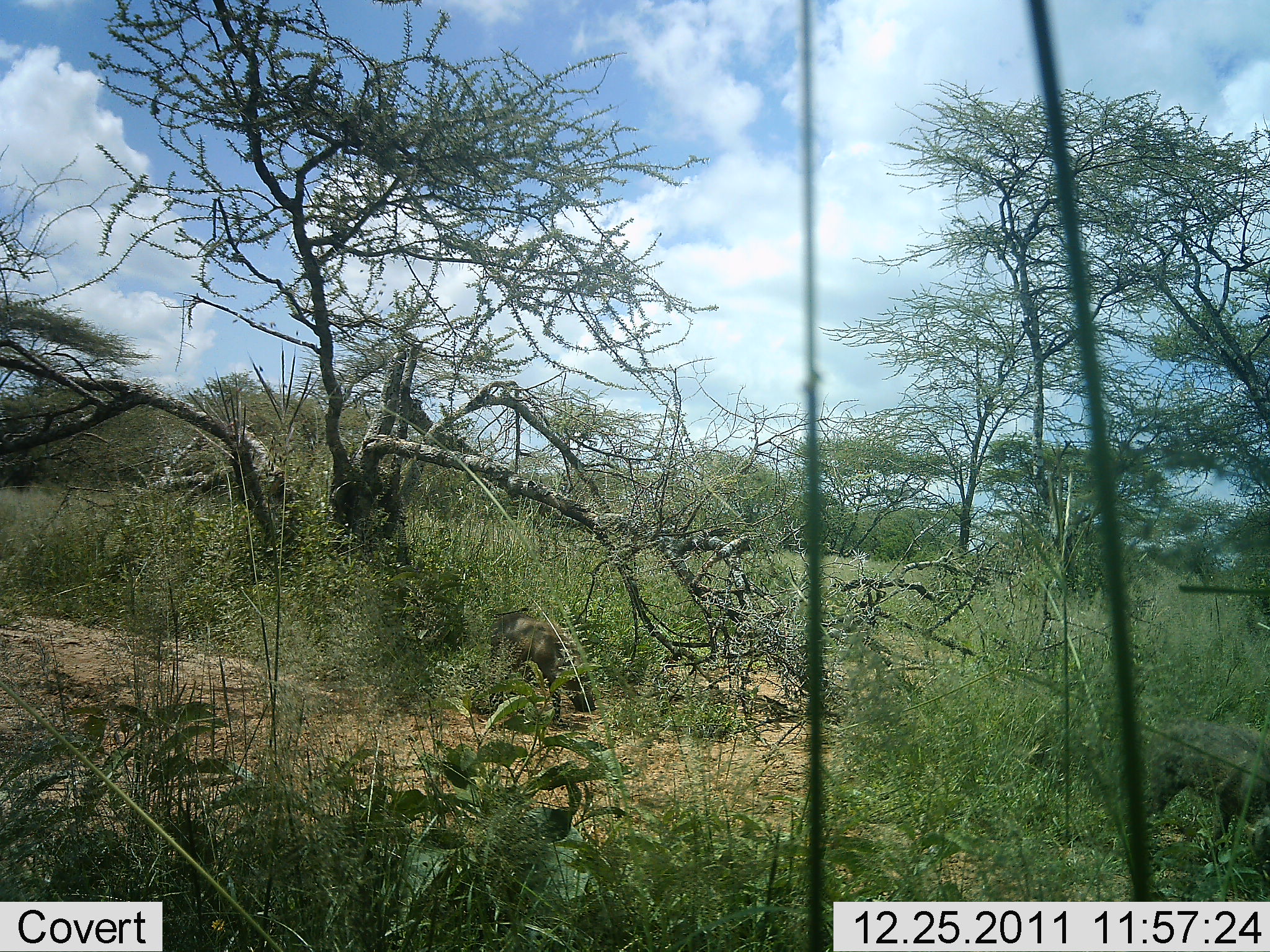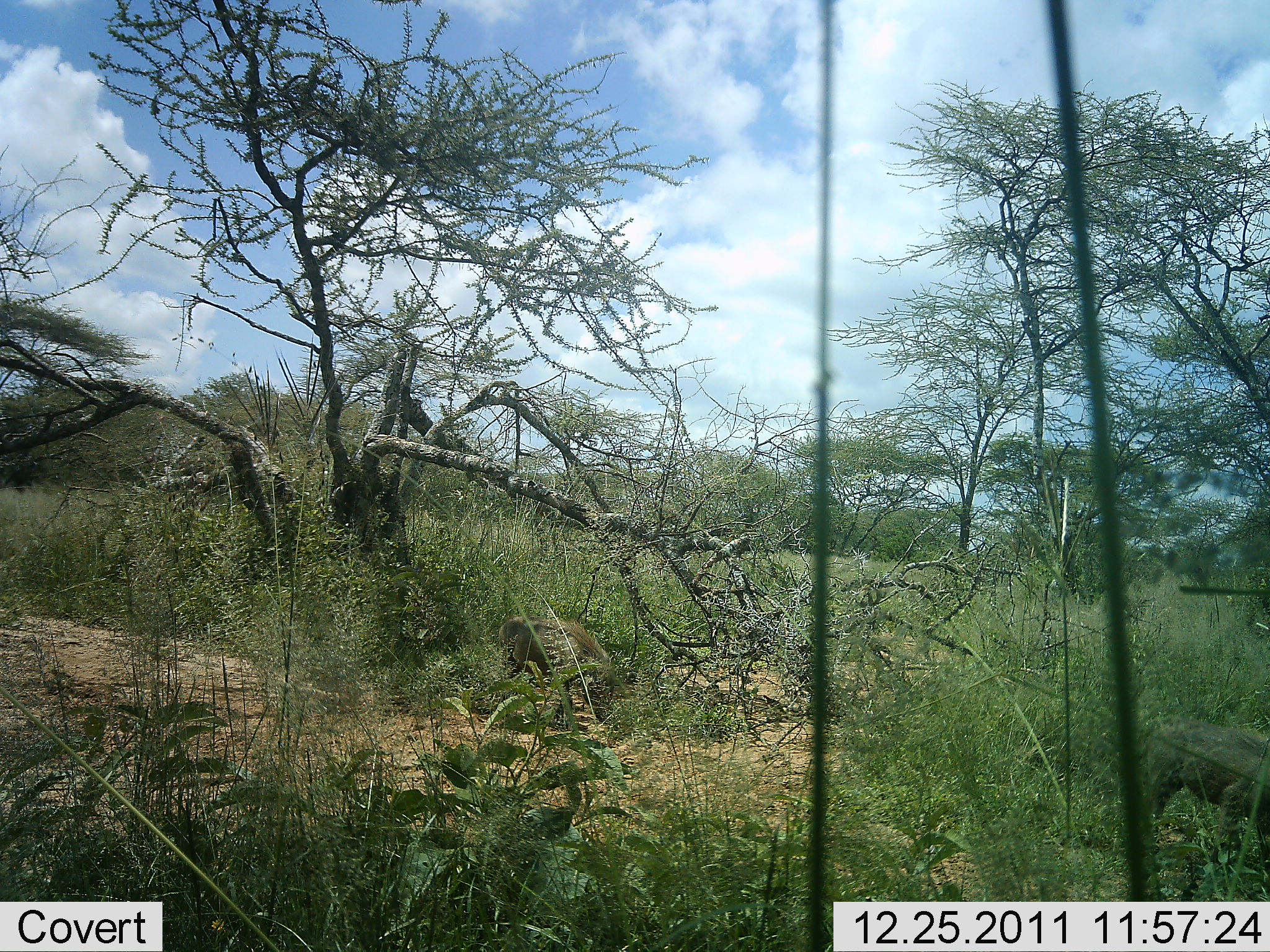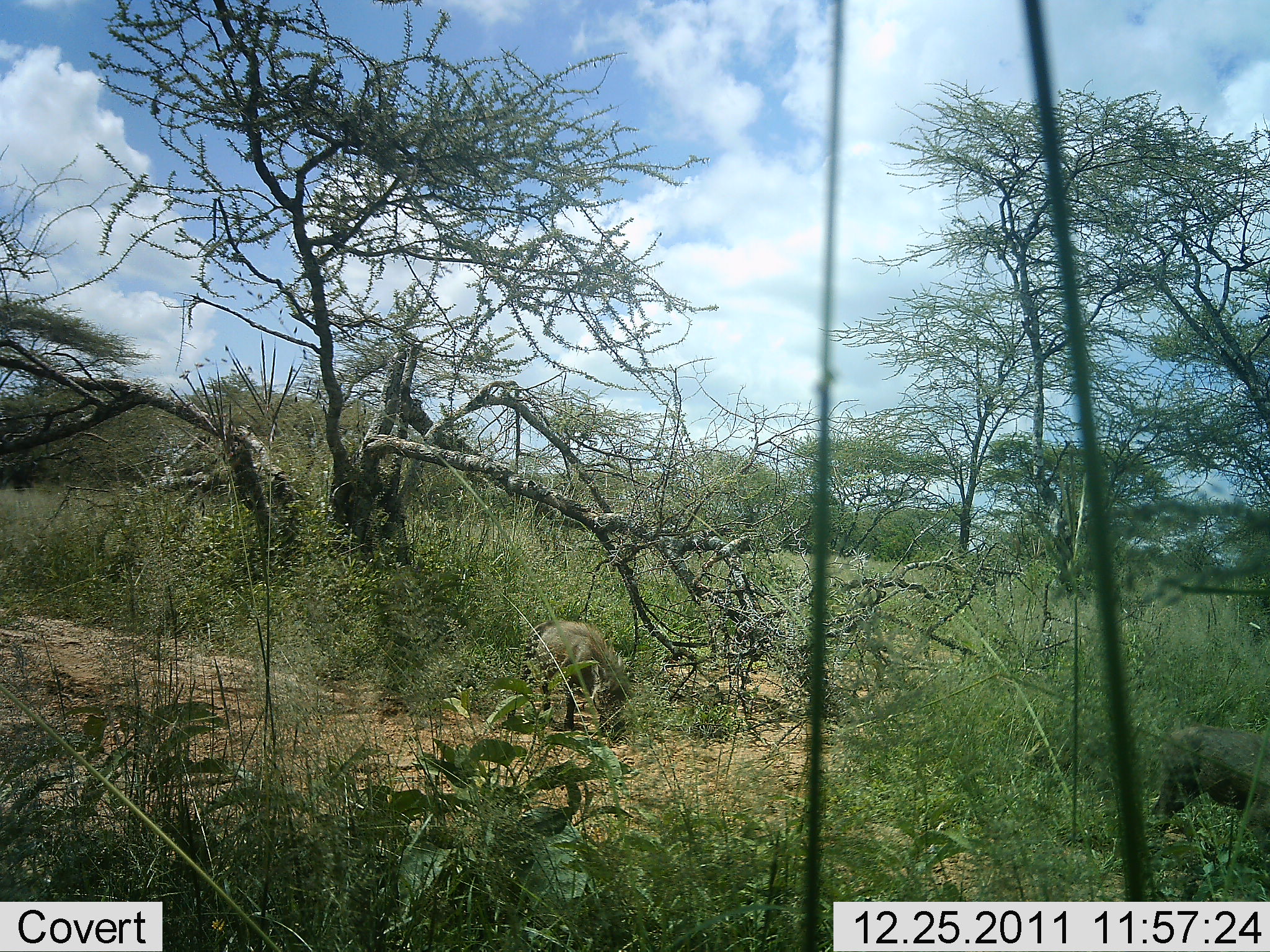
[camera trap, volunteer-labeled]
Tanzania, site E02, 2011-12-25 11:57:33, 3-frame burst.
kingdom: Animalia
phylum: Chordata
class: Mammalia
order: Artiodactyla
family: Suidae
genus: Phacochoerus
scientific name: Phacochoerus africanus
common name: warthog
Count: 2.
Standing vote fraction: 0%.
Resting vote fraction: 0%.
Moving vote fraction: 100%.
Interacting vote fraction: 0%.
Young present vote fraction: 0%.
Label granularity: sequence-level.